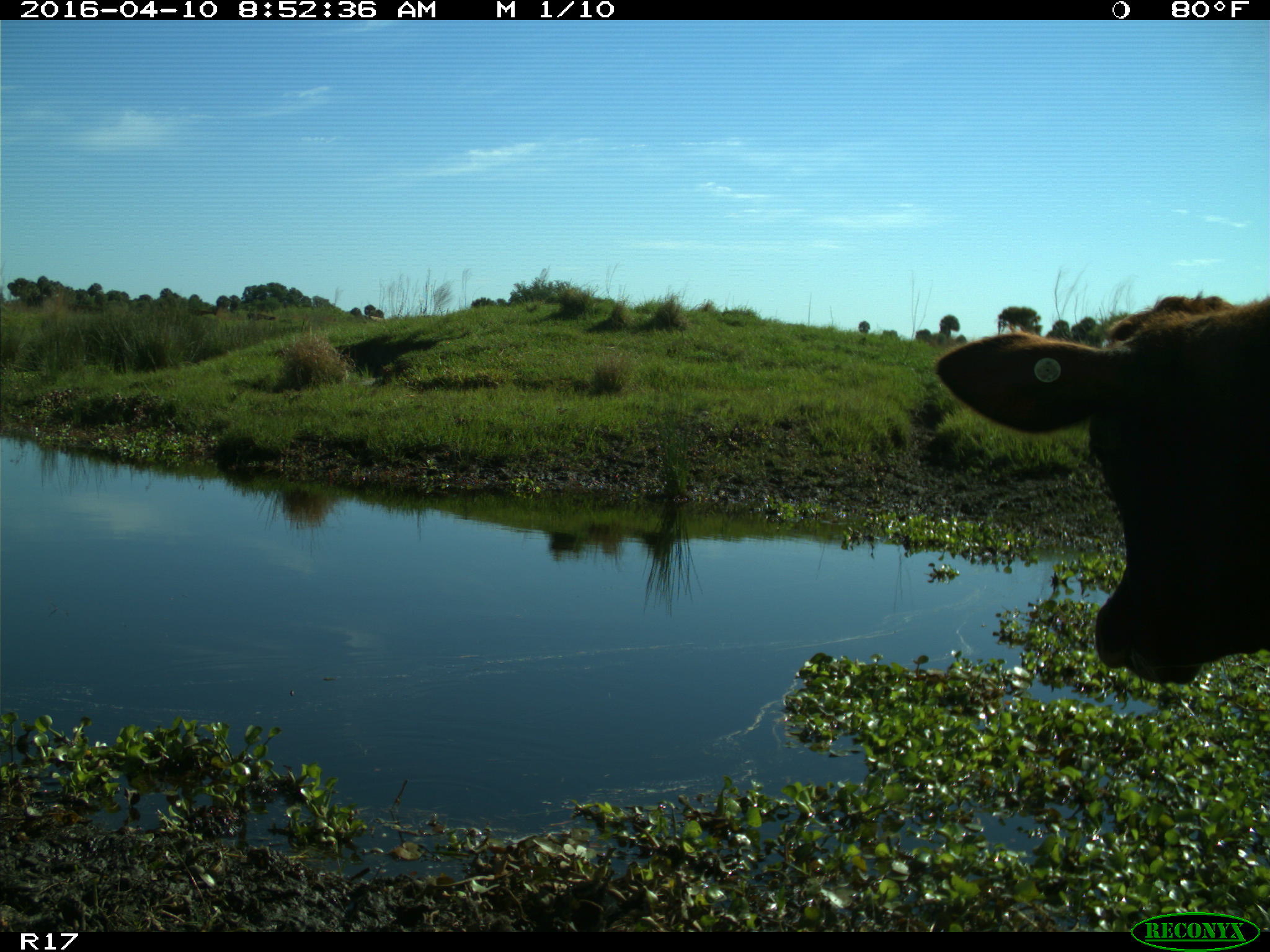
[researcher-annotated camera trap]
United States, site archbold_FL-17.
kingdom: Animalia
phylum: Chordata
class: Mammalia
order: Artiodactyla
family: Bovidae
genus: Bos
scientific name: Bos taurus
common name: domestic cow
Bos taurus (domestic cow).